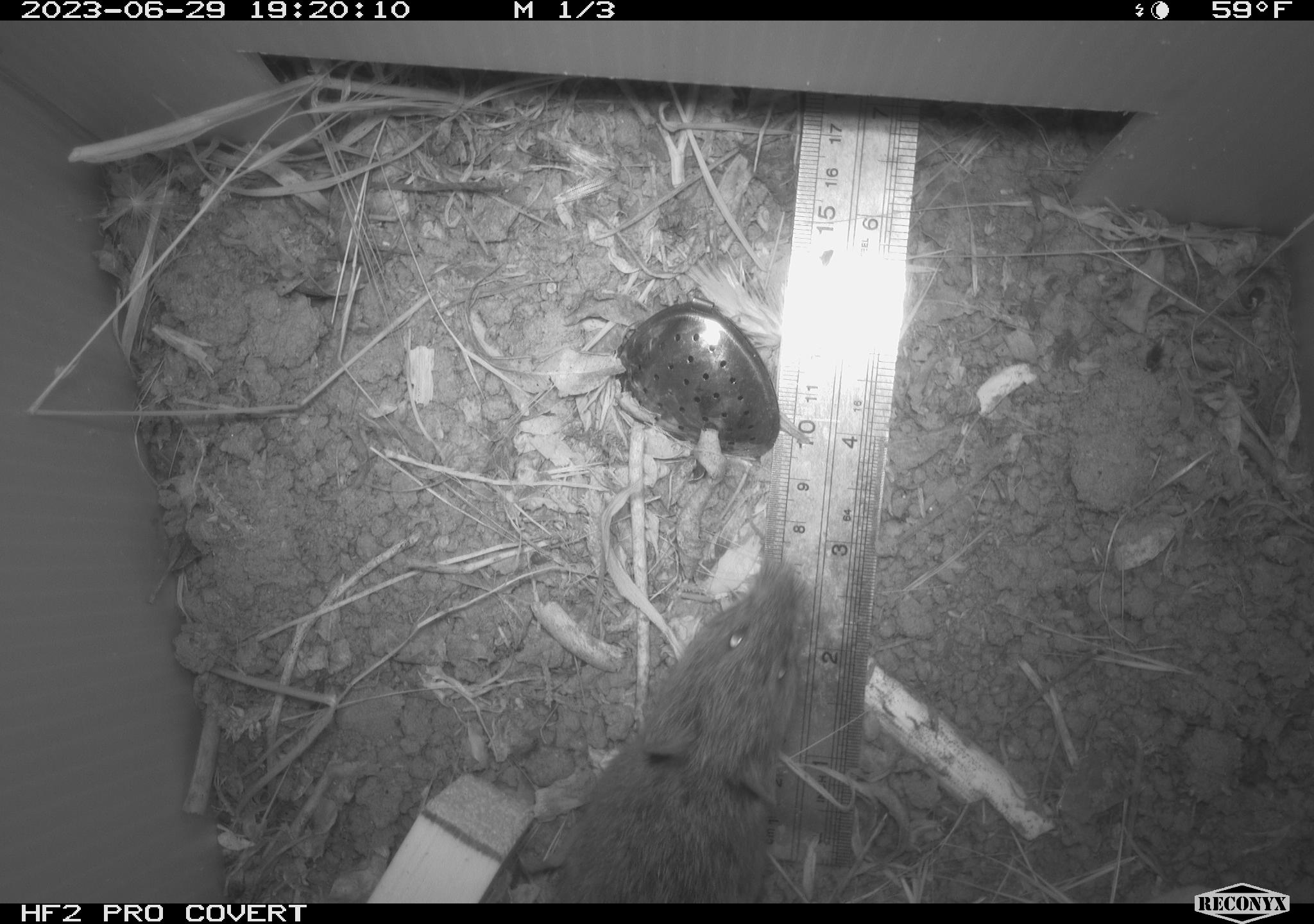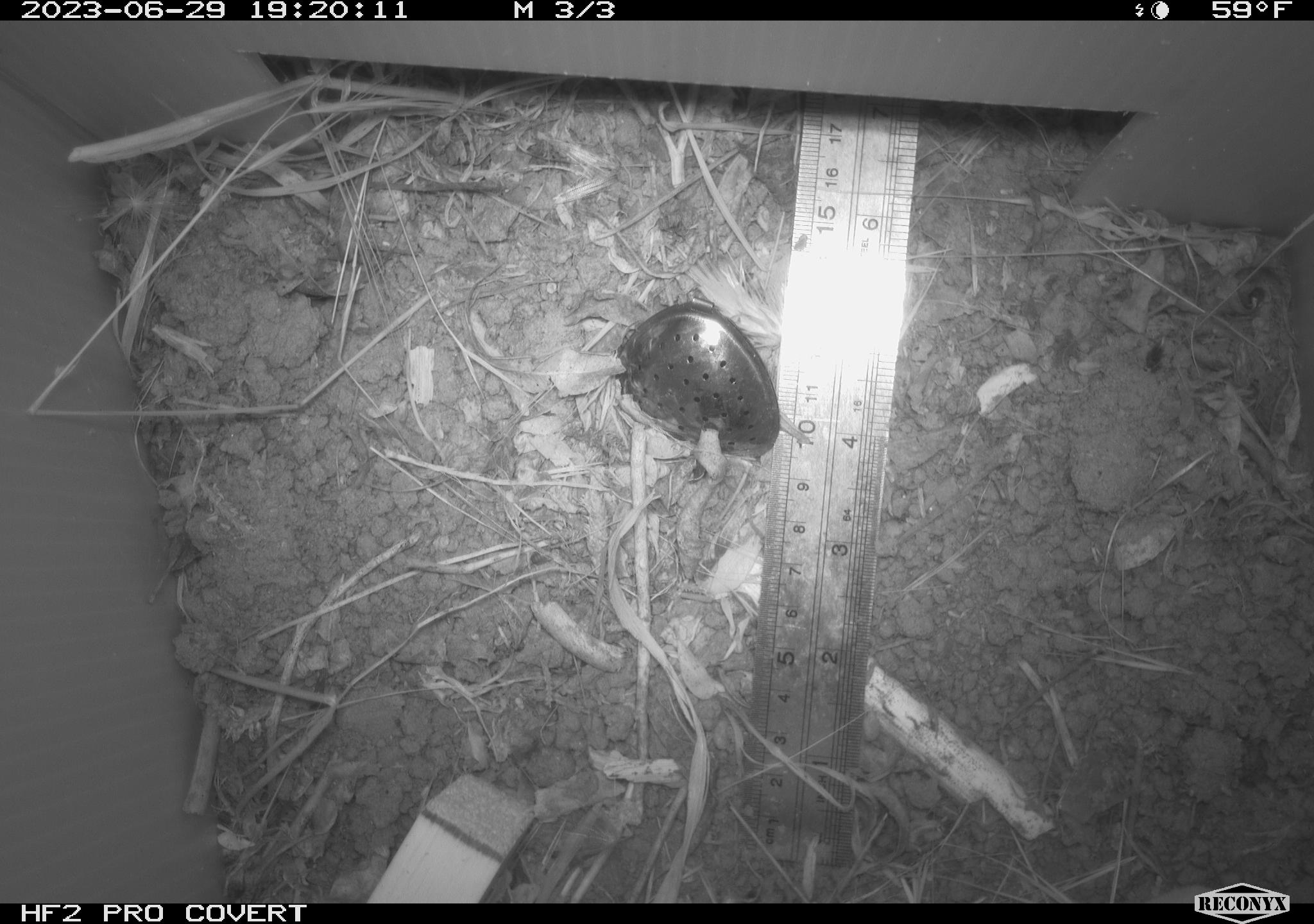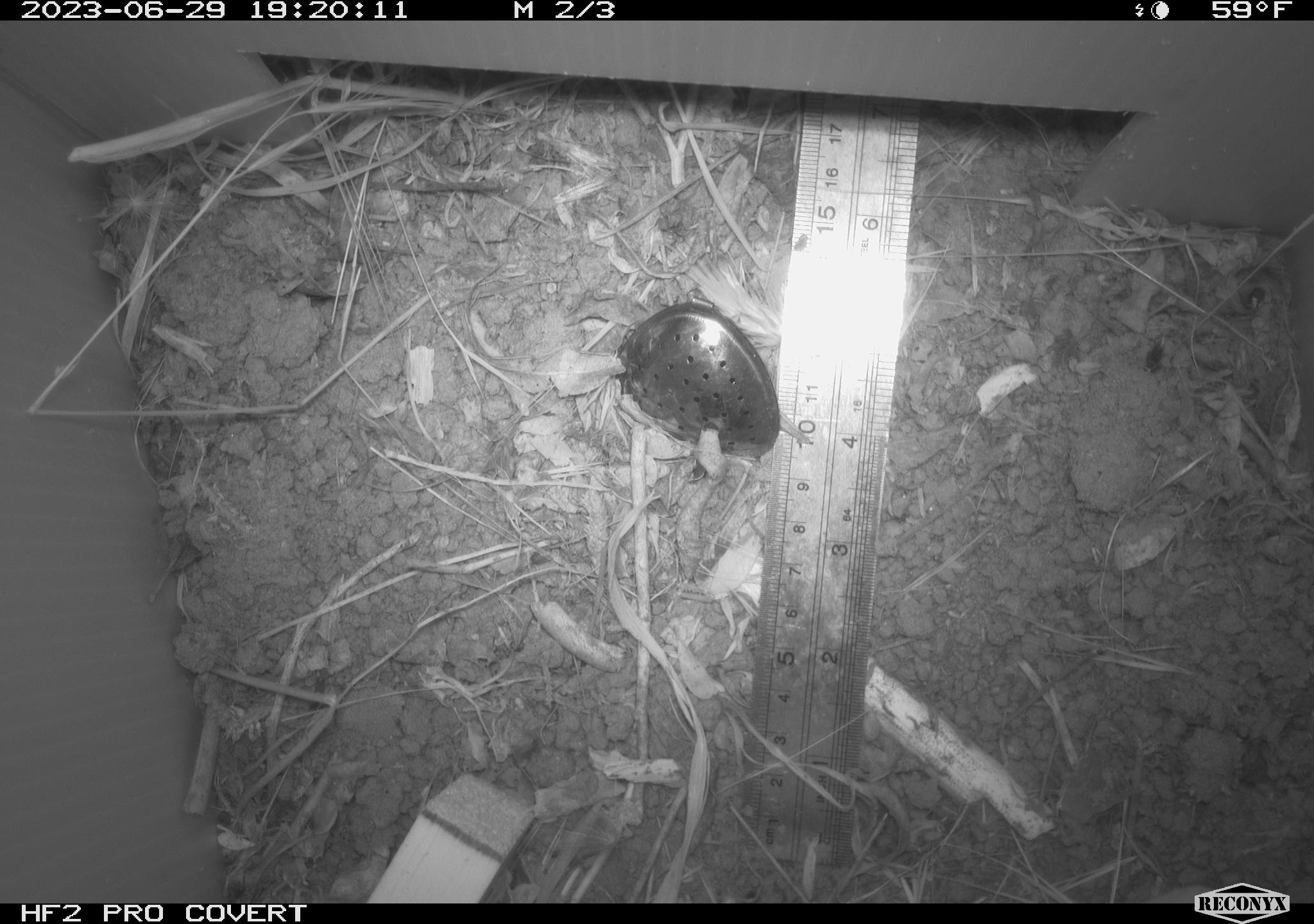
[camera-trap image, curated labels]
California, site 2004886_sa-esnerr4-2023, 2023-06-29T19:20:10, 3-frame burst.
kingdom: Animalia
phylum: Chordata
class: Mammalia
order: Rodentia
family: Cricetidae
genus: Microtus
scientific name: Microtus californicus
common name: california vole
California vole (Microtus californicus).